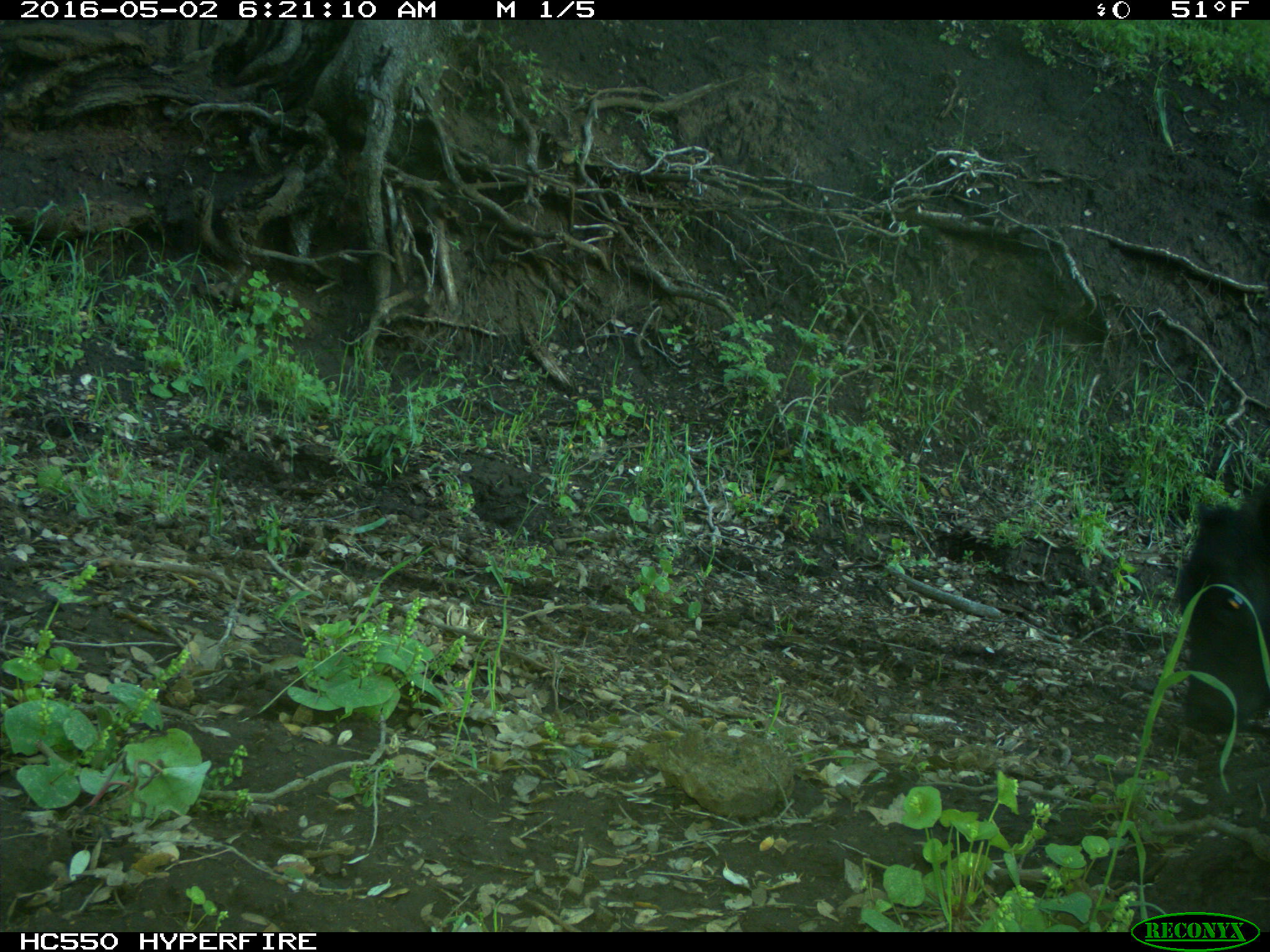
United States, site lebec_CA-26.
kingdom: Animalia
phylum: Chordata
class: Mammalia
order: Artiodactyla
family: Bovidae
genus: Bos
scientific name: Bos taurus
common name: domestic cow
Bos taurus (domestic cow).